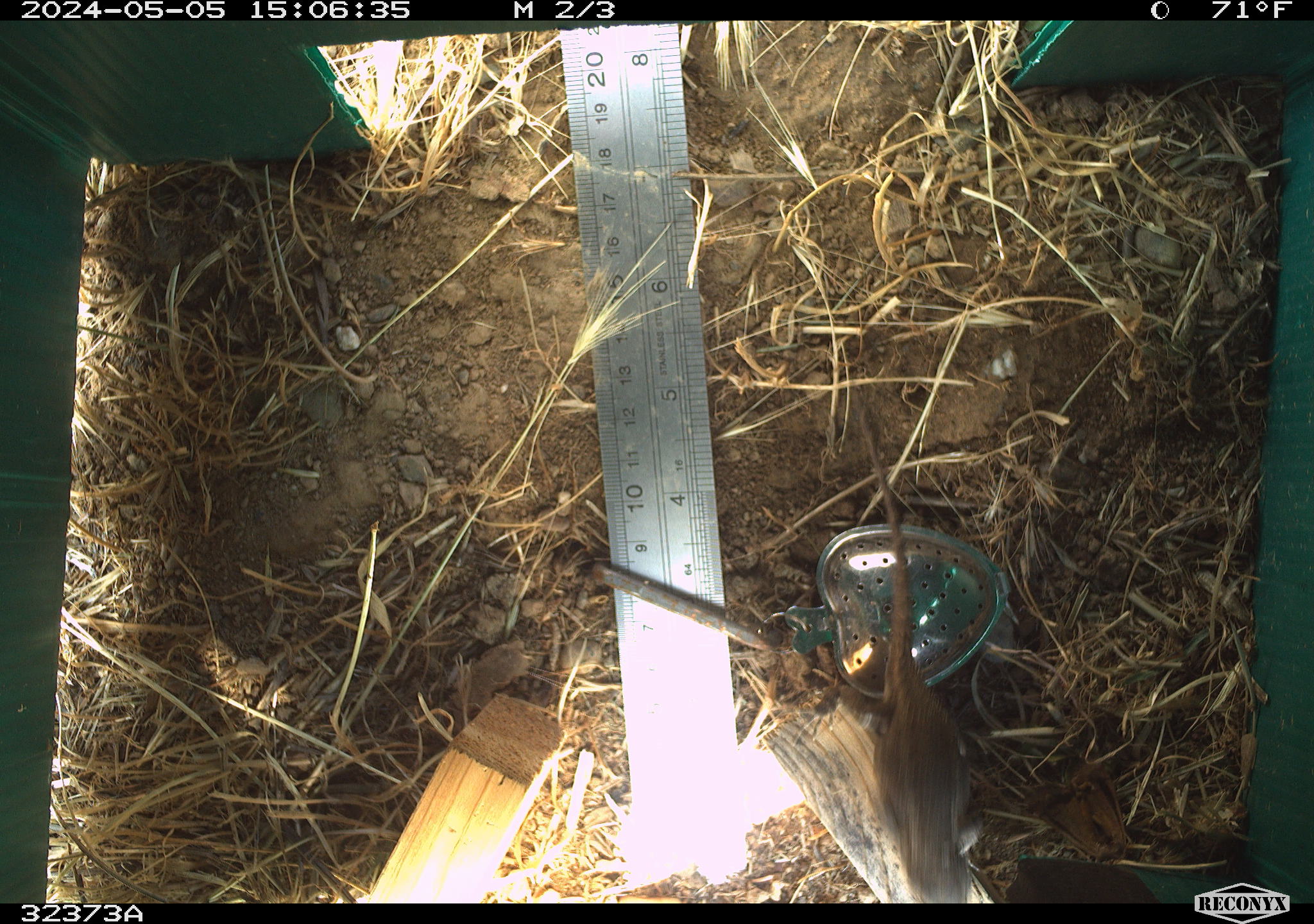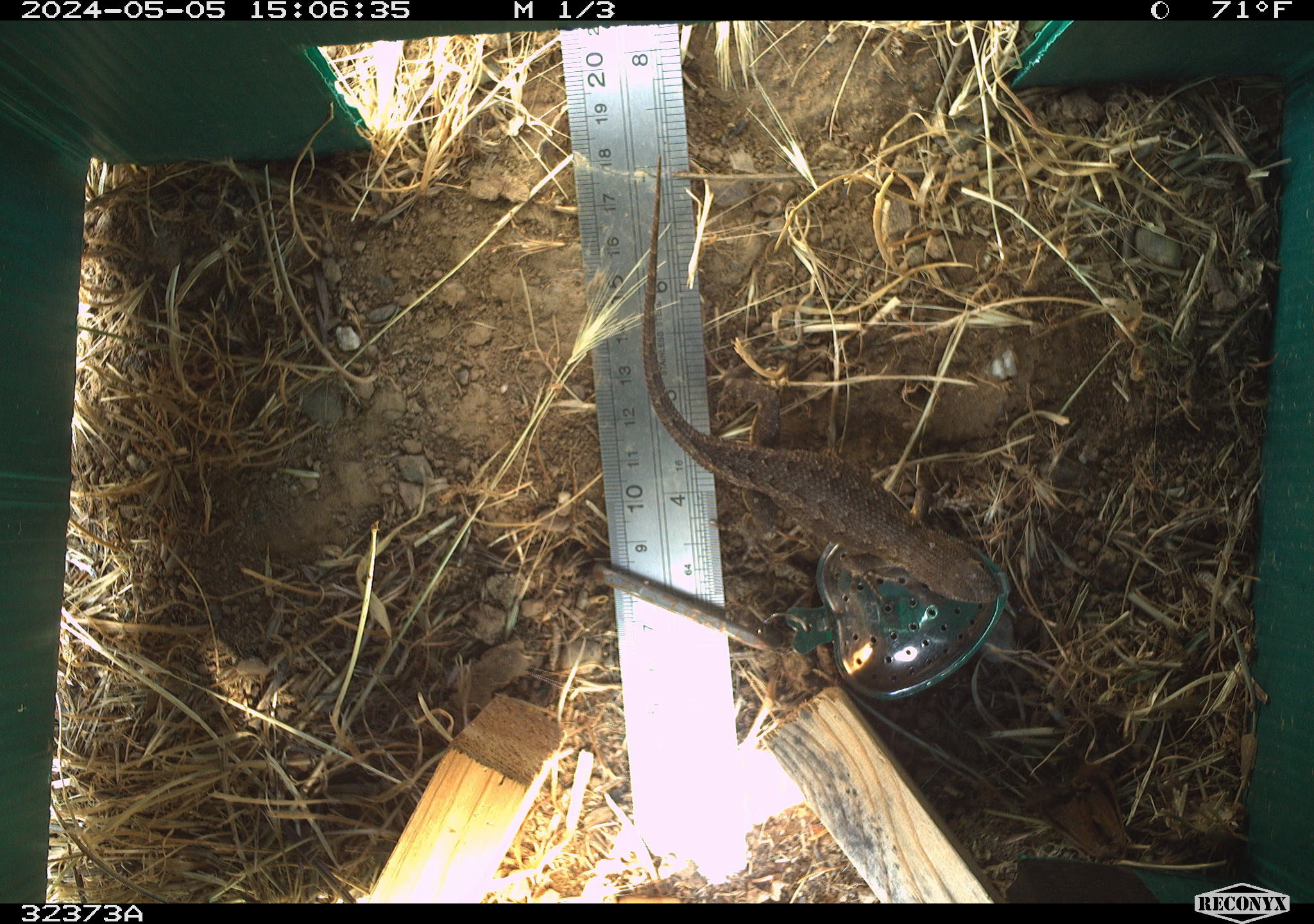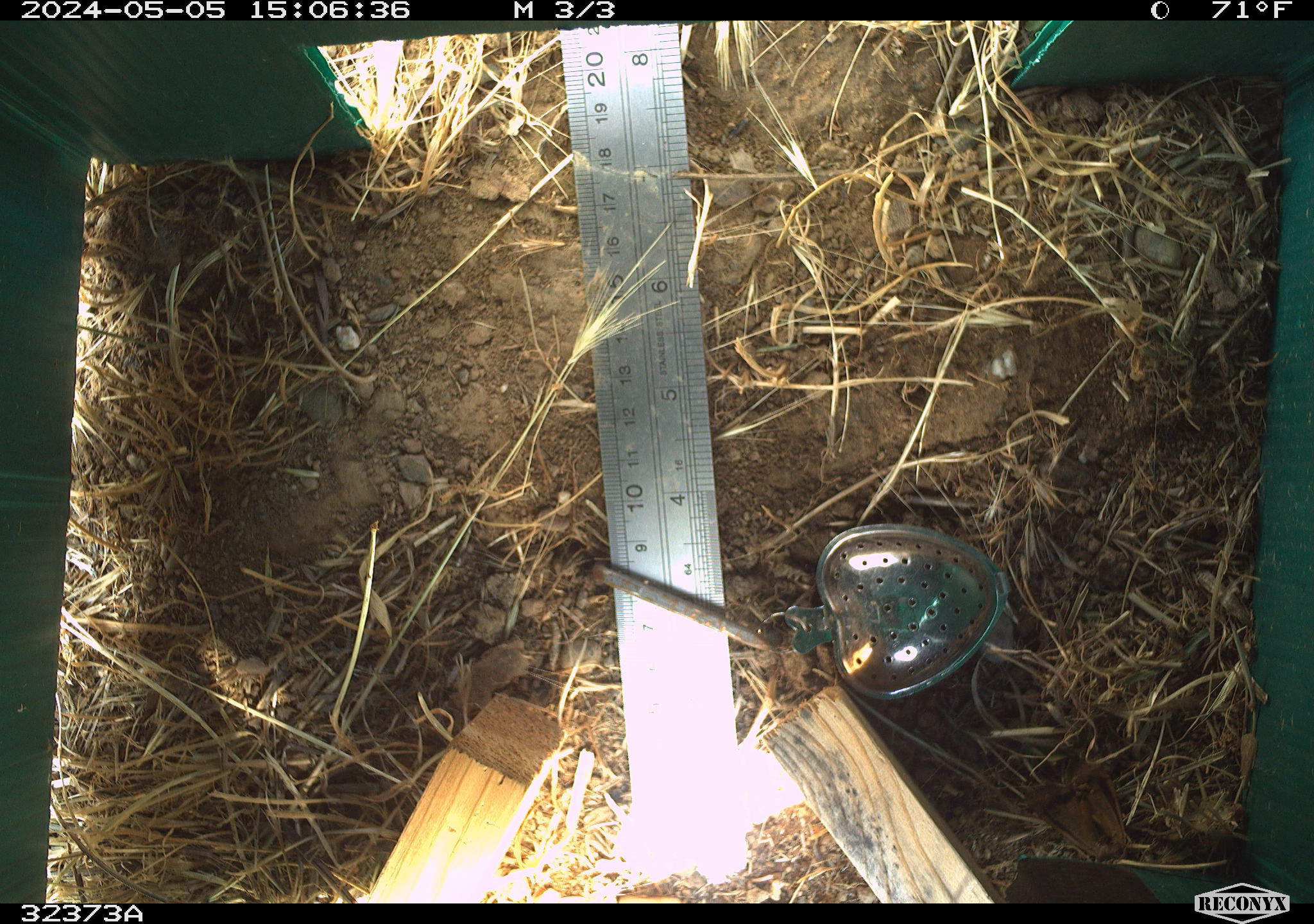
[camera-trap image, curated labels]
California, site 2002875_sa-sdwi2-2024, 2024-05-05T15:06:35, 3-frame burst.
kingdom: Animalia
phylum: Chordata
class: Reptilia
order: Squamata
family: Phrynosomatidae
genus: Sceloporus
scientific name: Sceloporus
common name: spiny lizards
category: sceloporus species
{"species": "sceloporus species (spiny lizards) (Sceloporus)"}